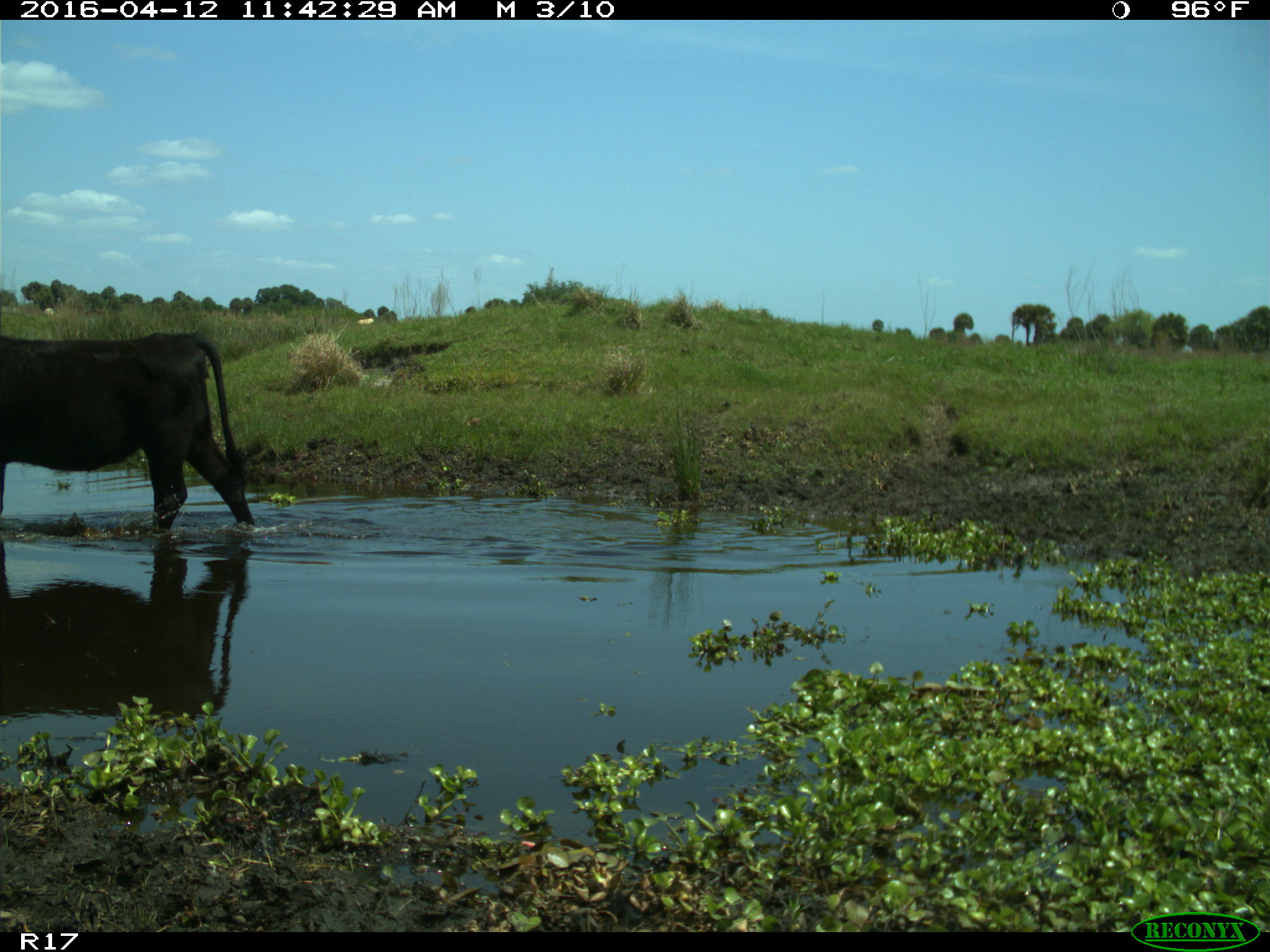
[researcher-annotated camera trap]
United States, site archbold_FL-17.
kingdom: Animalia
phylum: Chordata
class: Mammalia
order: Artiodactyla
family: Bovidae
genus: Bos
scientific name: Bos taurus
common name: domestic cow